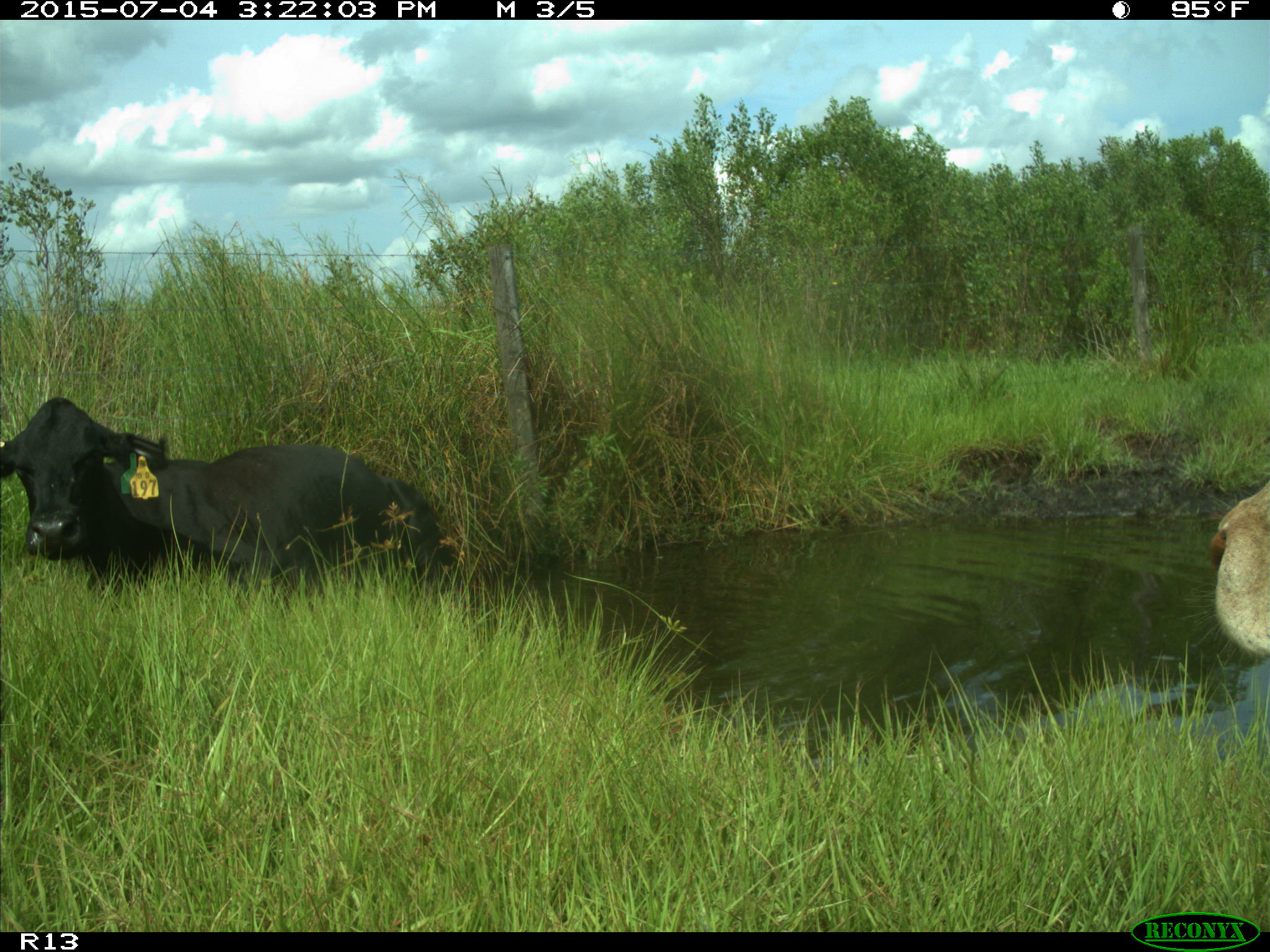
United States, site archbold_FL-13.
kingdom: Animalia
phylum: Chordata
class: Mammalia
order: Artiodactyla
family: Bovidae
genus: Bos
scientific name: Bos taurus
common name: domestic cow